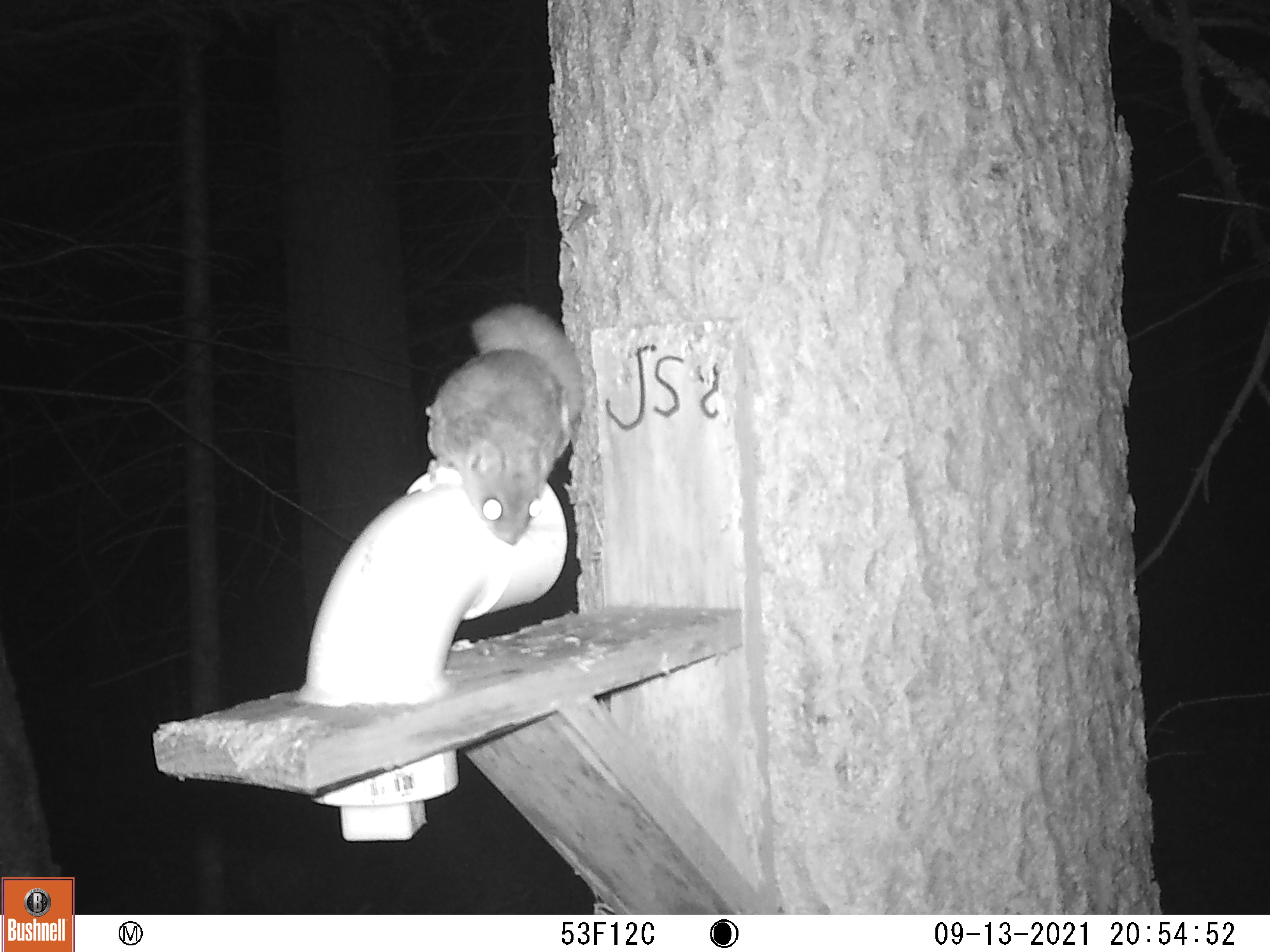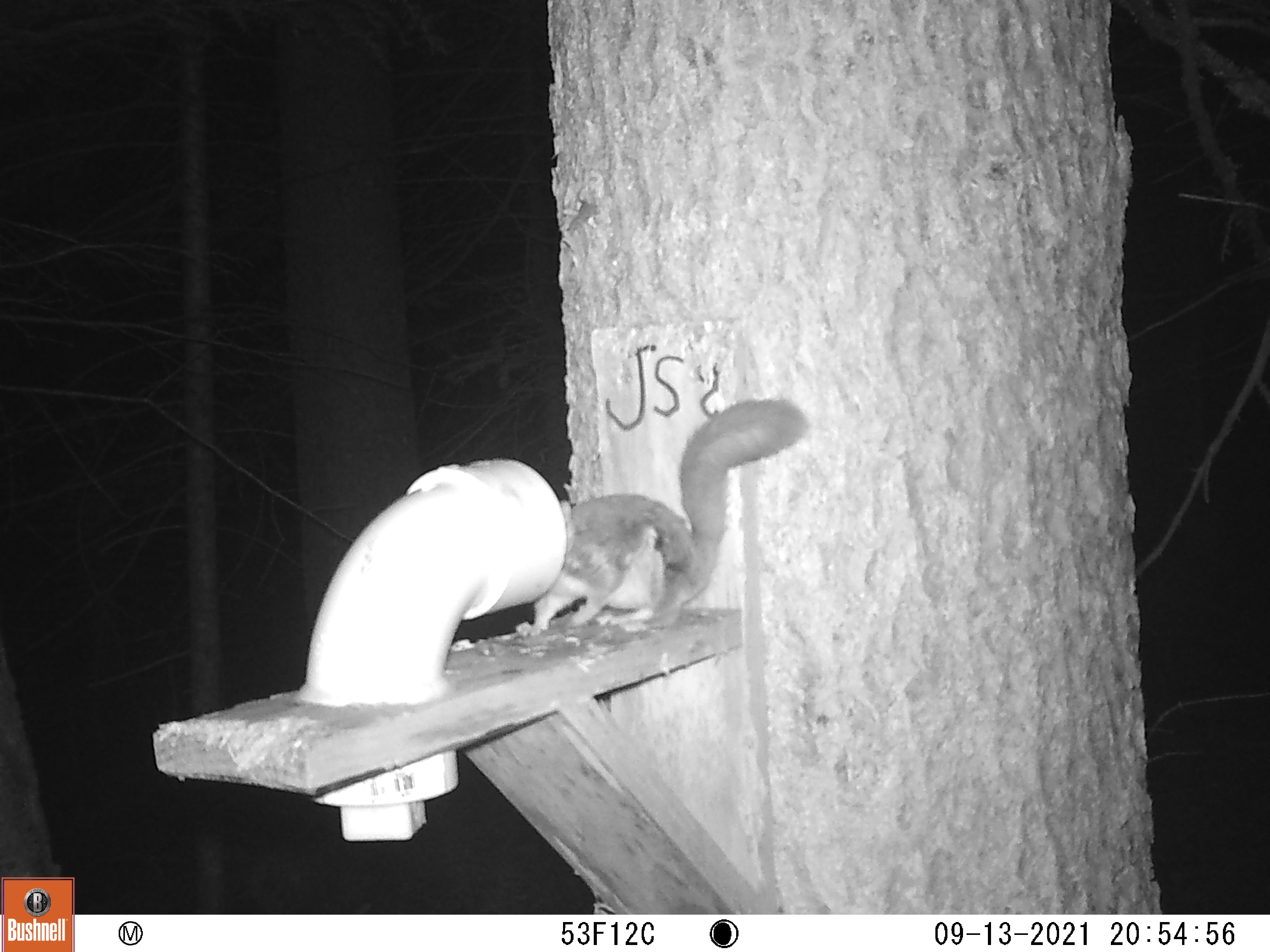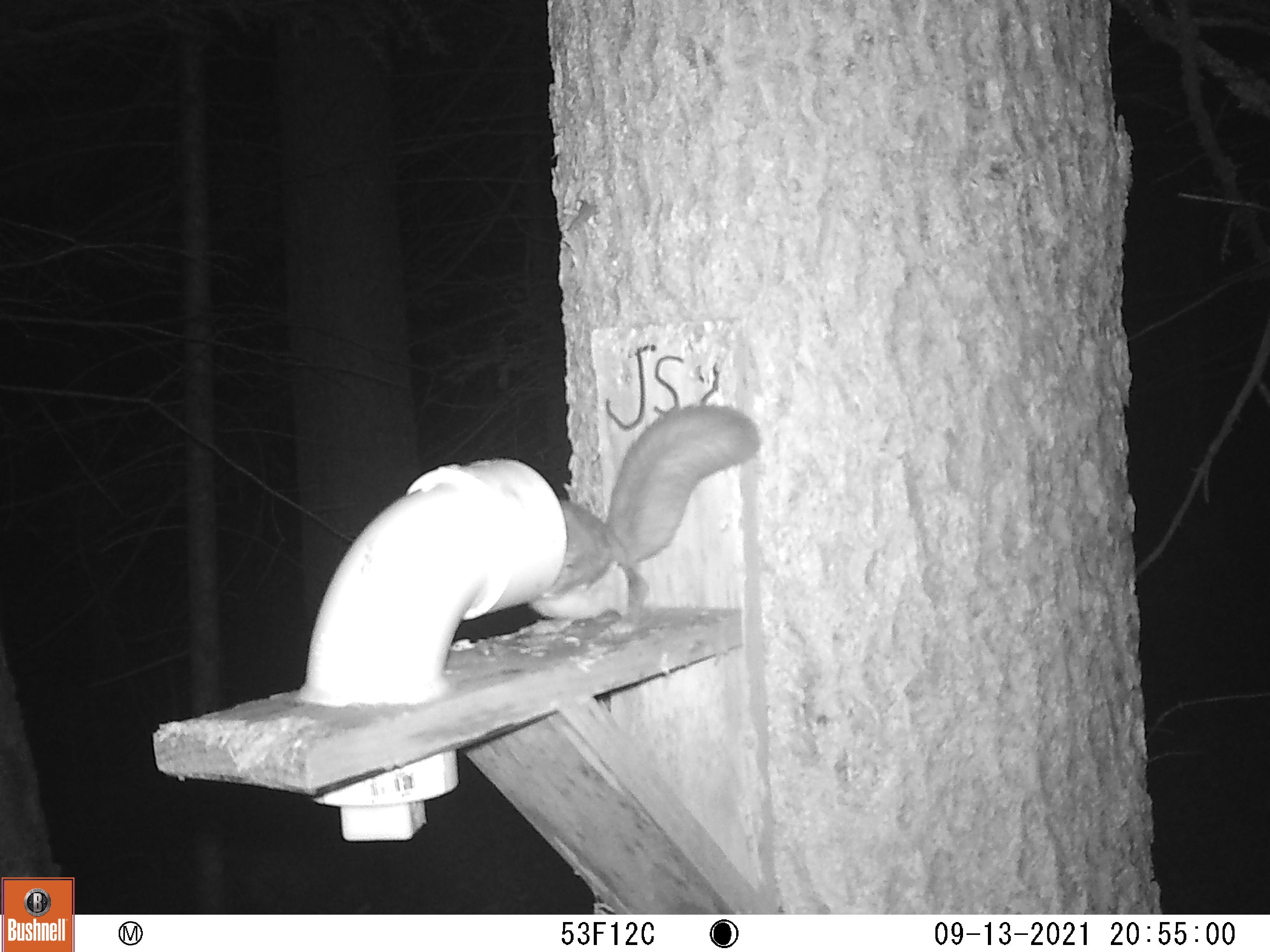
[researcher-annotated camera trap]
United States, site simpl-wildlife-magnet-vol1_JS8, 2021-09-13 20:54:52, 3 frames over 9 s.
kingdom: Animalia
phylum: Chordata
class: Mammalia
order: Rodentia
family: Sciuridae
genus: Glaucomys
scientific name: Glaucomys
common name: flying squirrel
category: flying squirrel sp.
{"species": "flying squirrel sp. (flying squirrel) (Glaucomys)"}